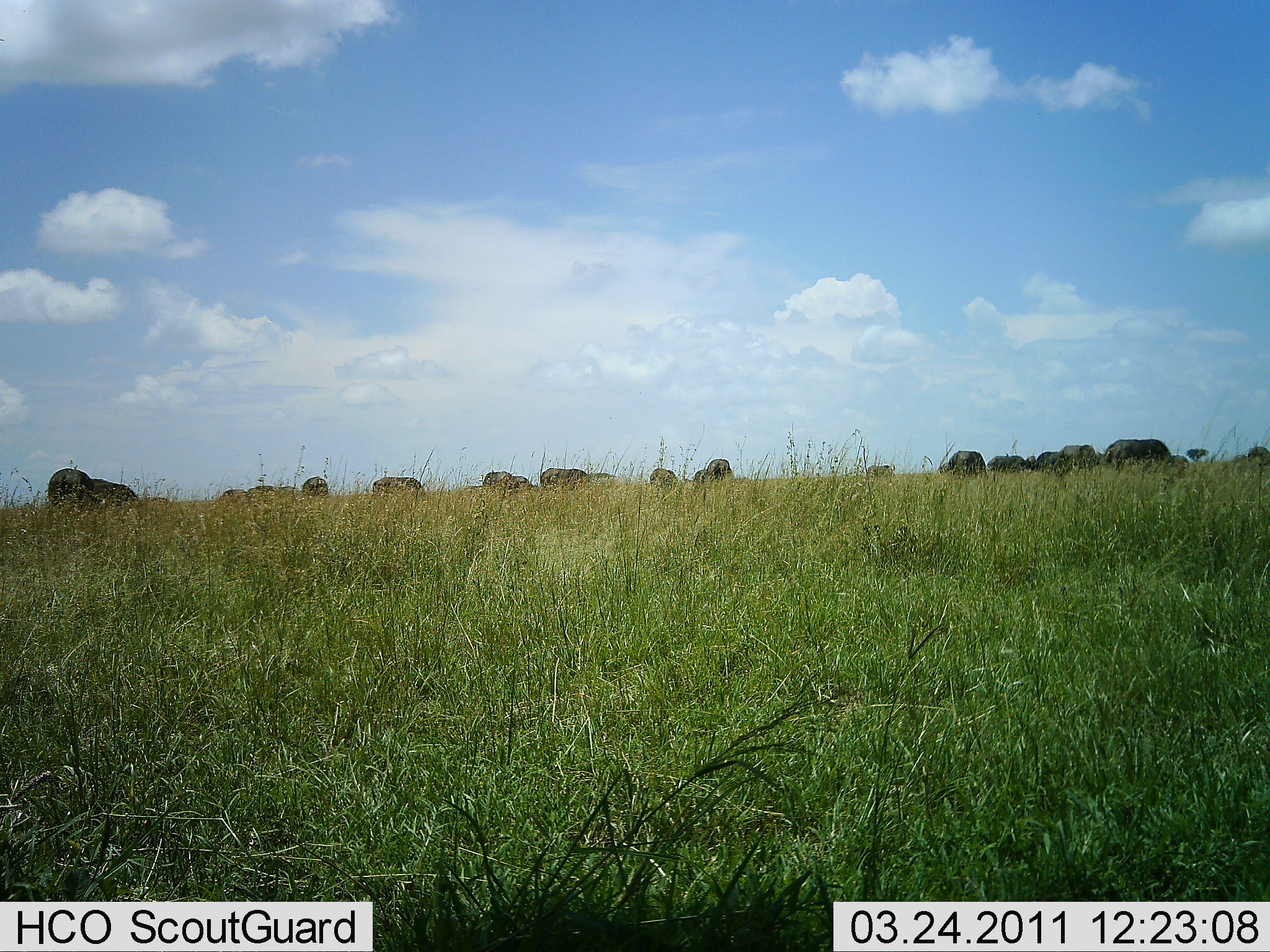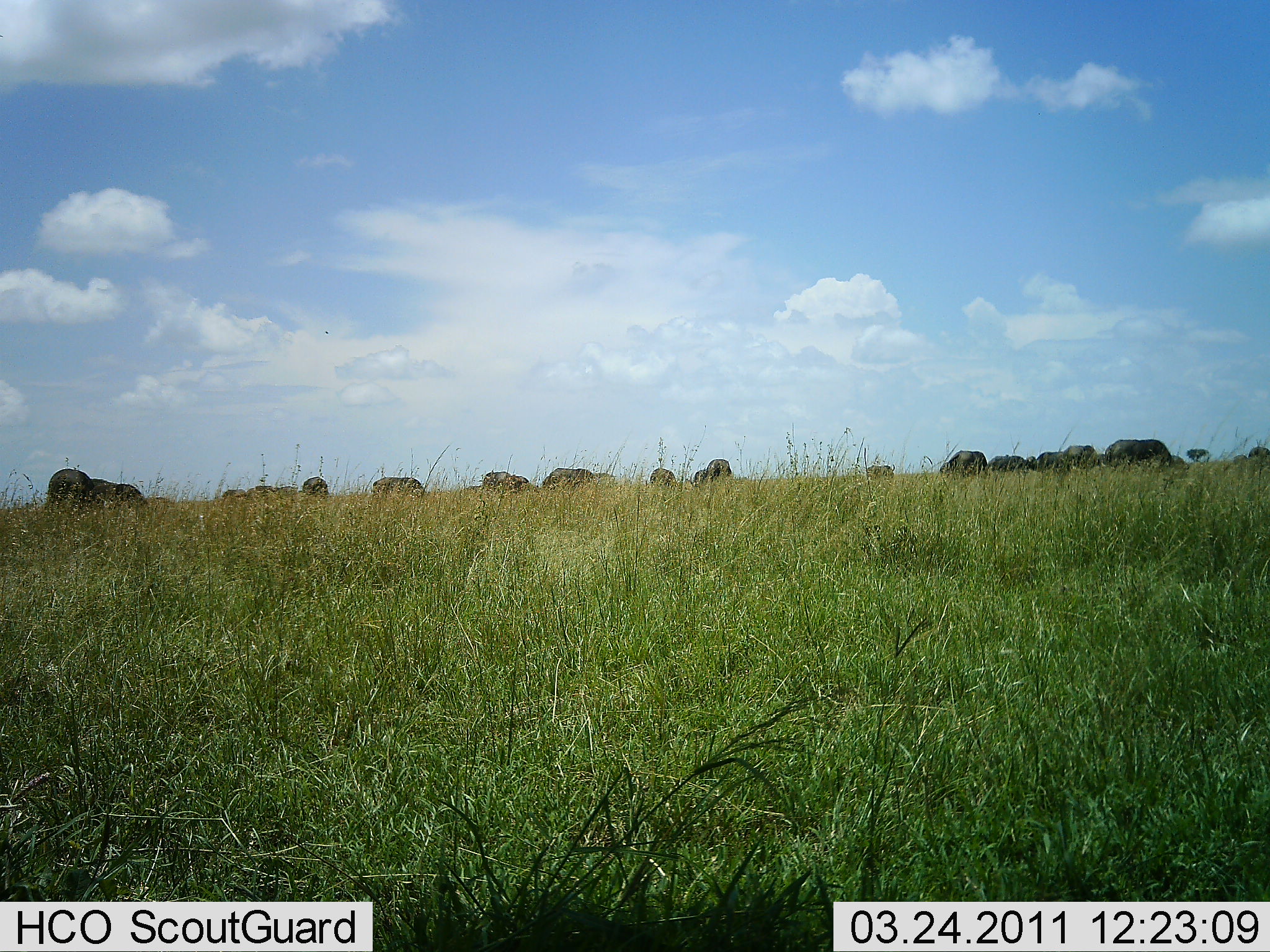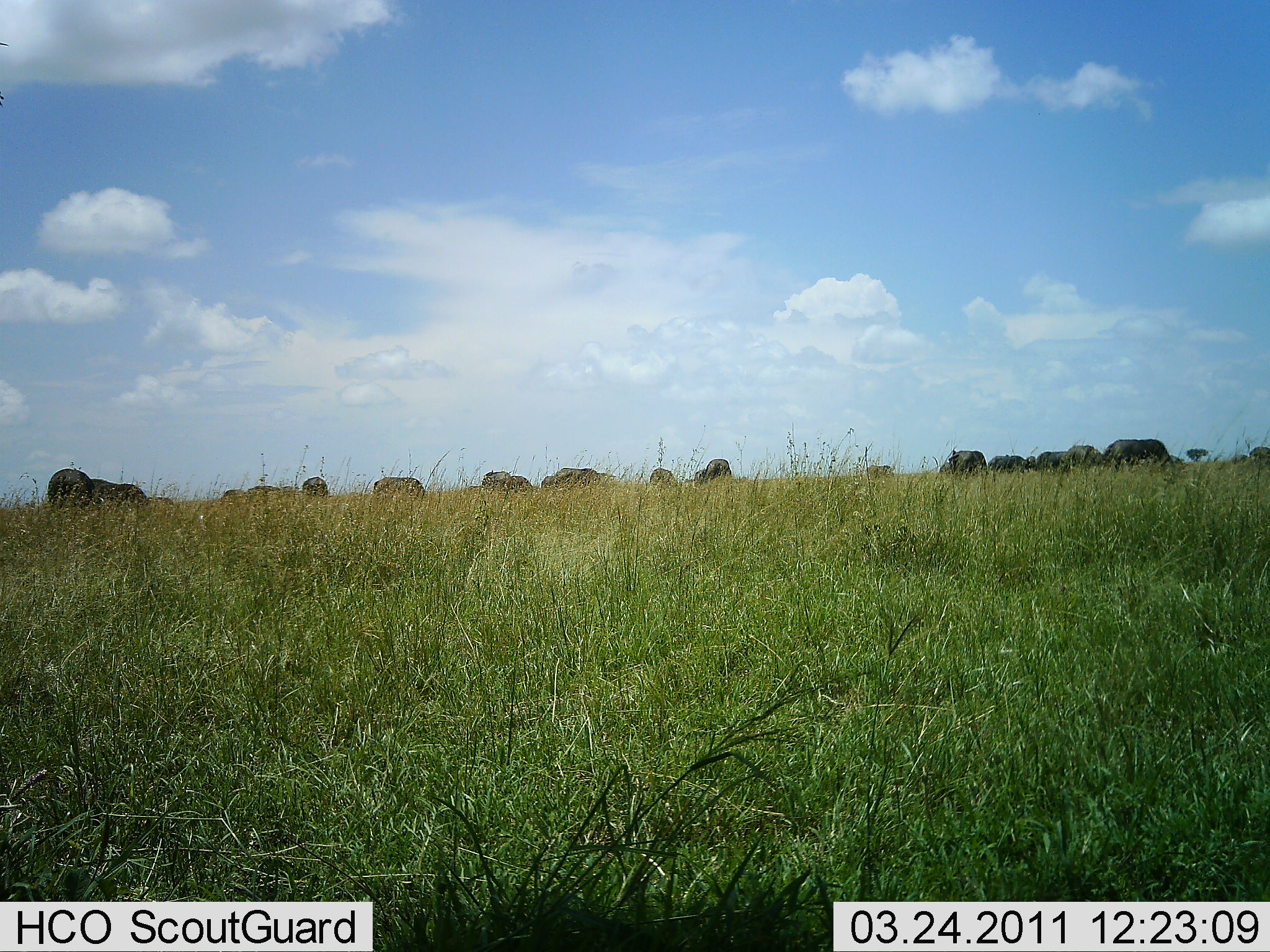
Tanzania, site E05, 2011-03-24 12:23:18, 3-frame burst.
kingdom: Animalia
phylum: Chordata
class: Mammalia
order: Artiodactyla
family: Bovidae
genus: Connochaetes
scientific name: Connochaetes taurinus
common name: blue wildebeest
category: wildebeest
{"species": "wildebeest (blue wildebeest) (Connochaetes taurinus)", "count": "11-50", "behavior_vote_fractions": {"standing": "30%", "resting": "10%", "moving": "20%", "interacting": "0%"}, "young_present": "0%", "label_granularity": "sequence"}